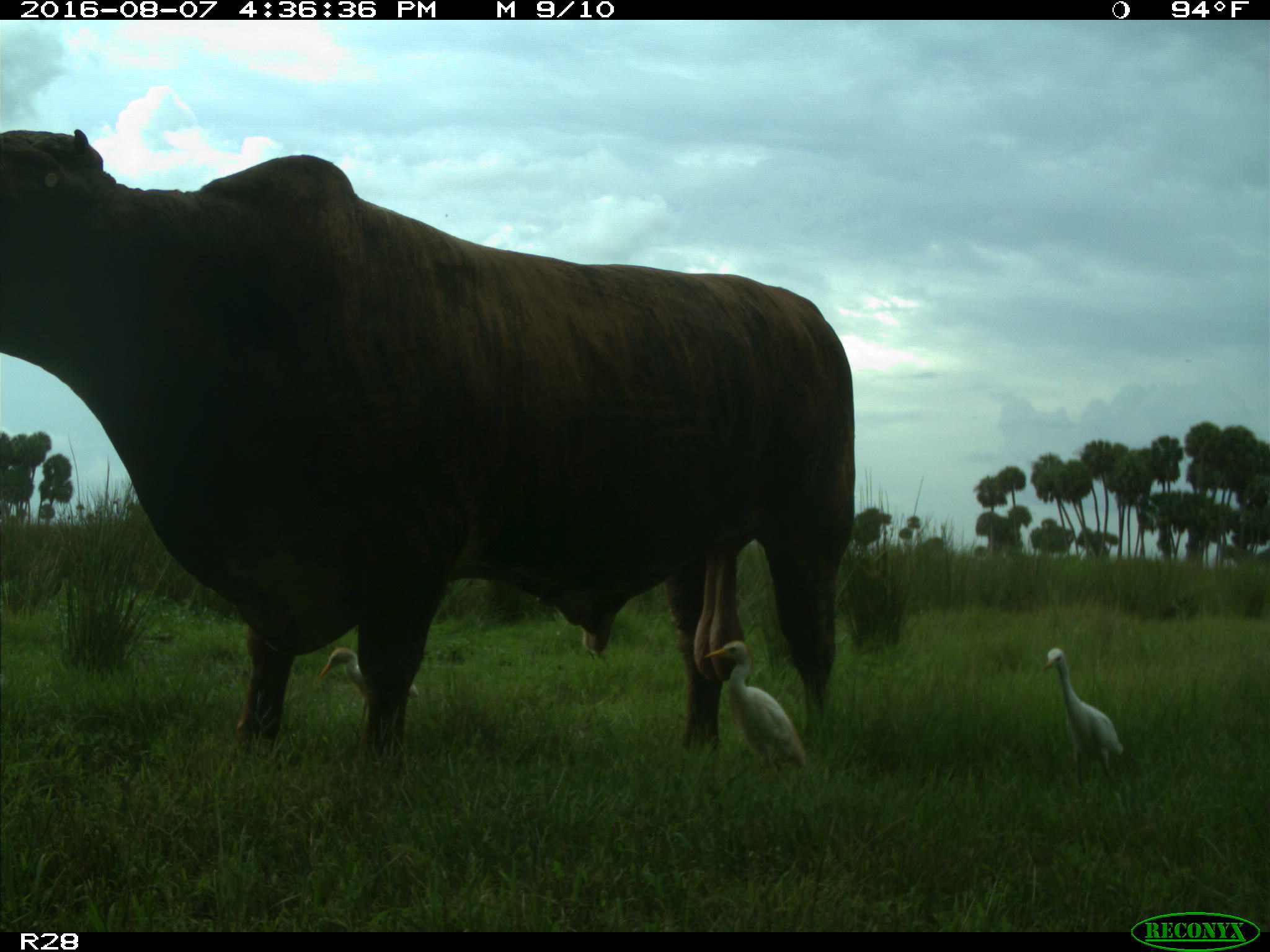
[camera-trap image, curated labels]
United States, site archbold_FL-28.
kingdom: Animalia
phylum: Chordata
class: Mammalia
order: Artiodactyla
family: Bovidae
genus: Bos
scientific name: Bos taurus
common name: domestic cow